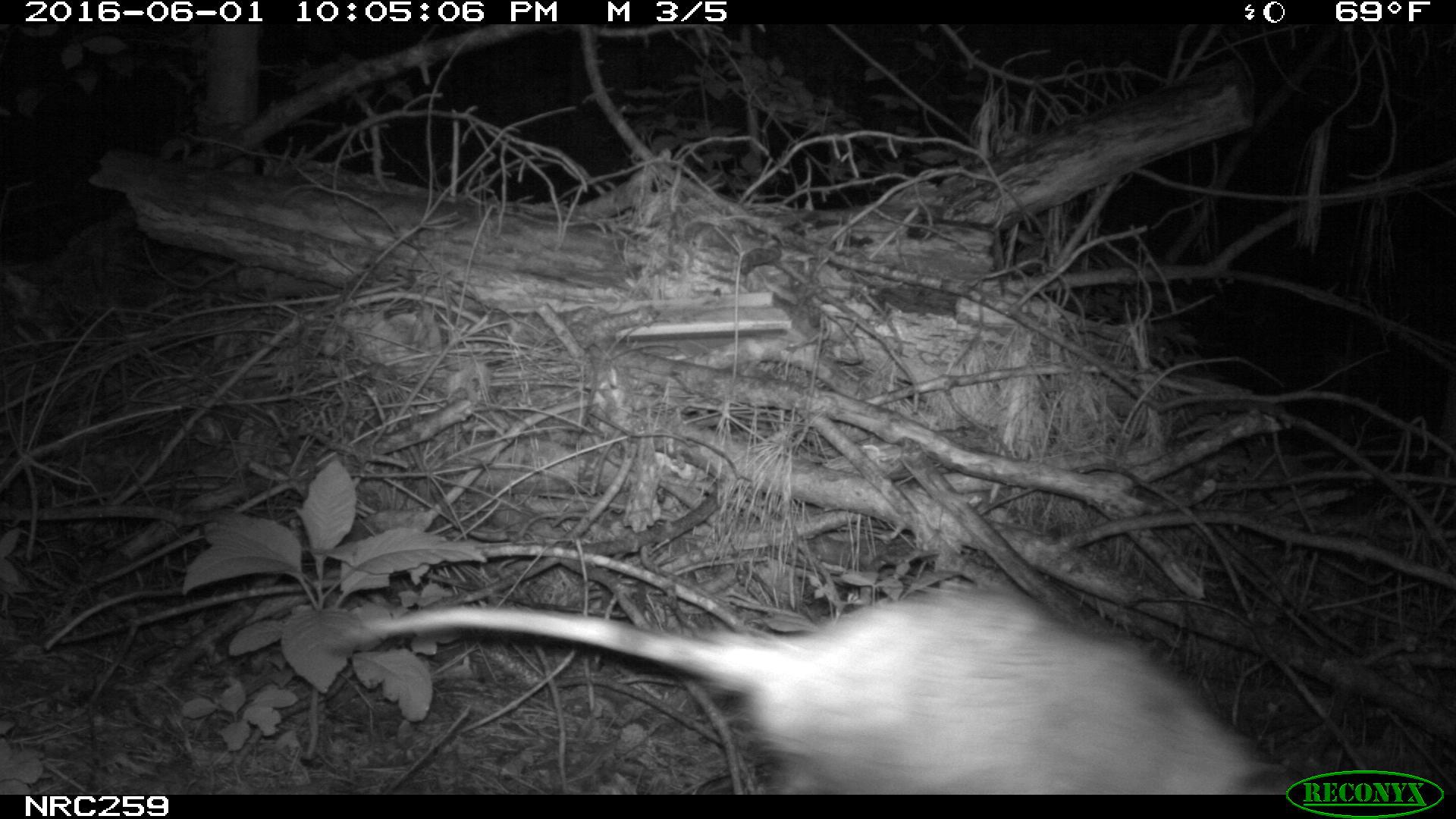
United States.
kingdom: Animalia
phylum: Chordata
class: Mammalia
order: Didelphimorphia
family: Didelphidae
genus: Didelphis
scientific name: Didelphis virginiana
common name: virginia opossum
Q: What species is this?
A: Virginia Opossum (Didelphis virginiana).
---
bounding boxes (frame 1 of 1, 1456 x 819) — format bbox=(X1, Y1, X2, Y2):
Virginia Opossum: bbox=(319, 569, 1296, 796)